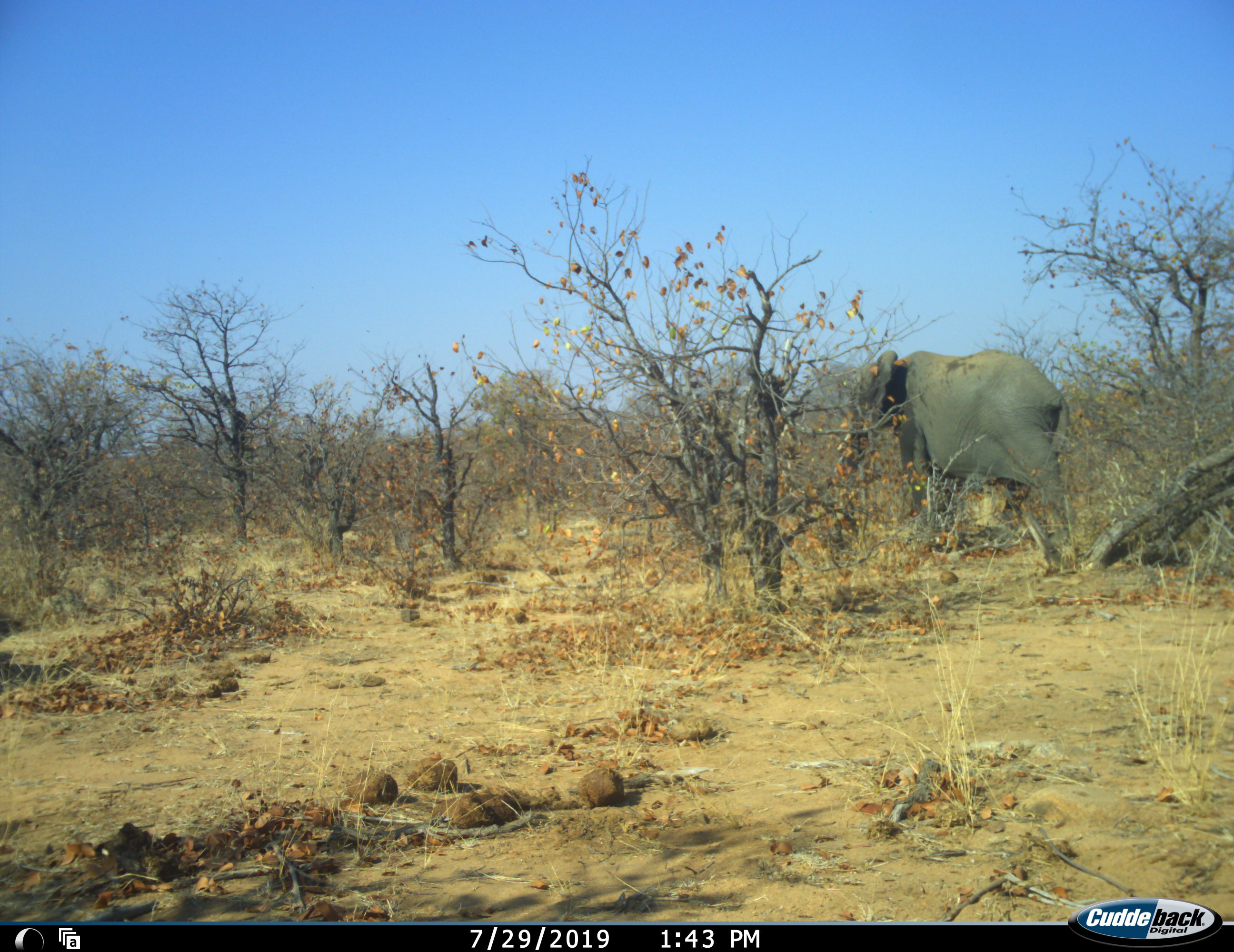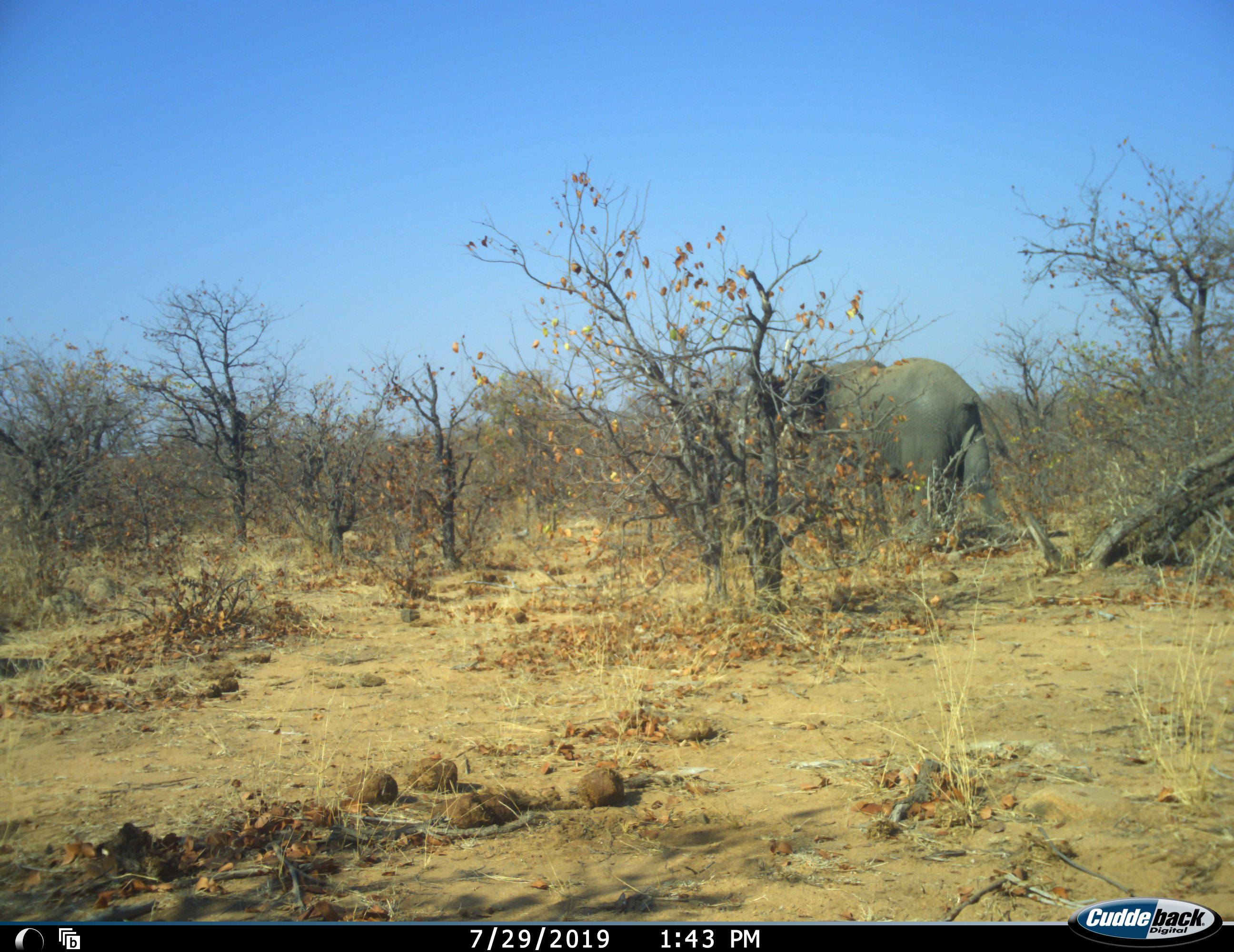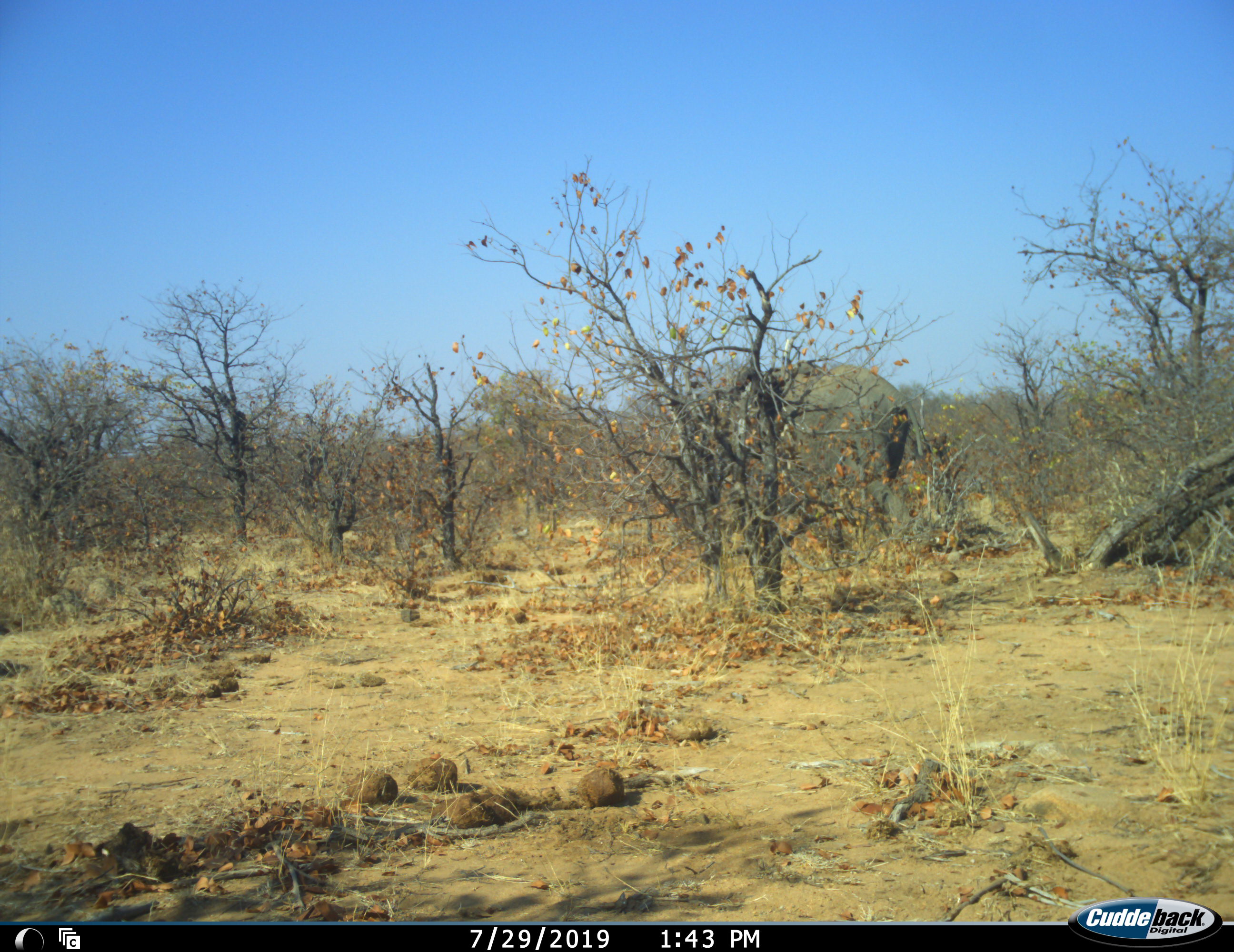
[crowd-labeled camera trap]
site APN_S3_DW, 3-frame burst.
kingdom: Animalia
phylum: Chordata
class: Mammalia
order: Proboscidea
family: Elephantidae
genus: Loxodonta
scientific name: Loxodonta africana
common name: african bush elephant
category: elephant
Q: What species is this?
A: Elephant (african bush elephant) (Loxodonta africana).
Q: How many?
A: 1.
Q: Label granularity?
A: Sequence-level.